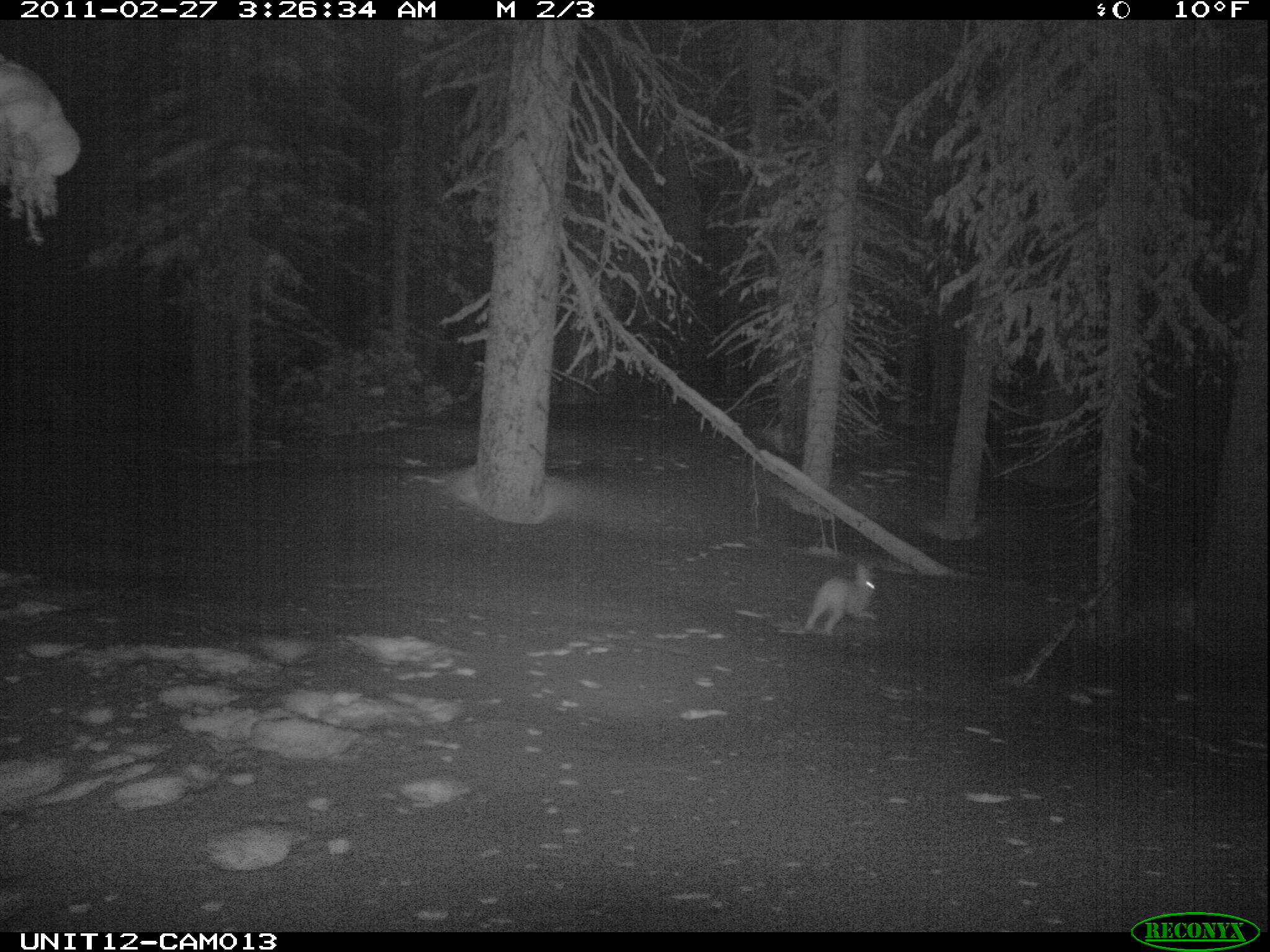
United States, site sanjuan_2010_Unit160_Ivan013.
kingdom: Animalia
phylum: Chordata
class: Mammalia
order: Lagomorpha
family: Leporidae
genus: Lepus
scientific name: Lepus americanus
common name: snowshoe hare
Lepus americanus (snowshoe hare).